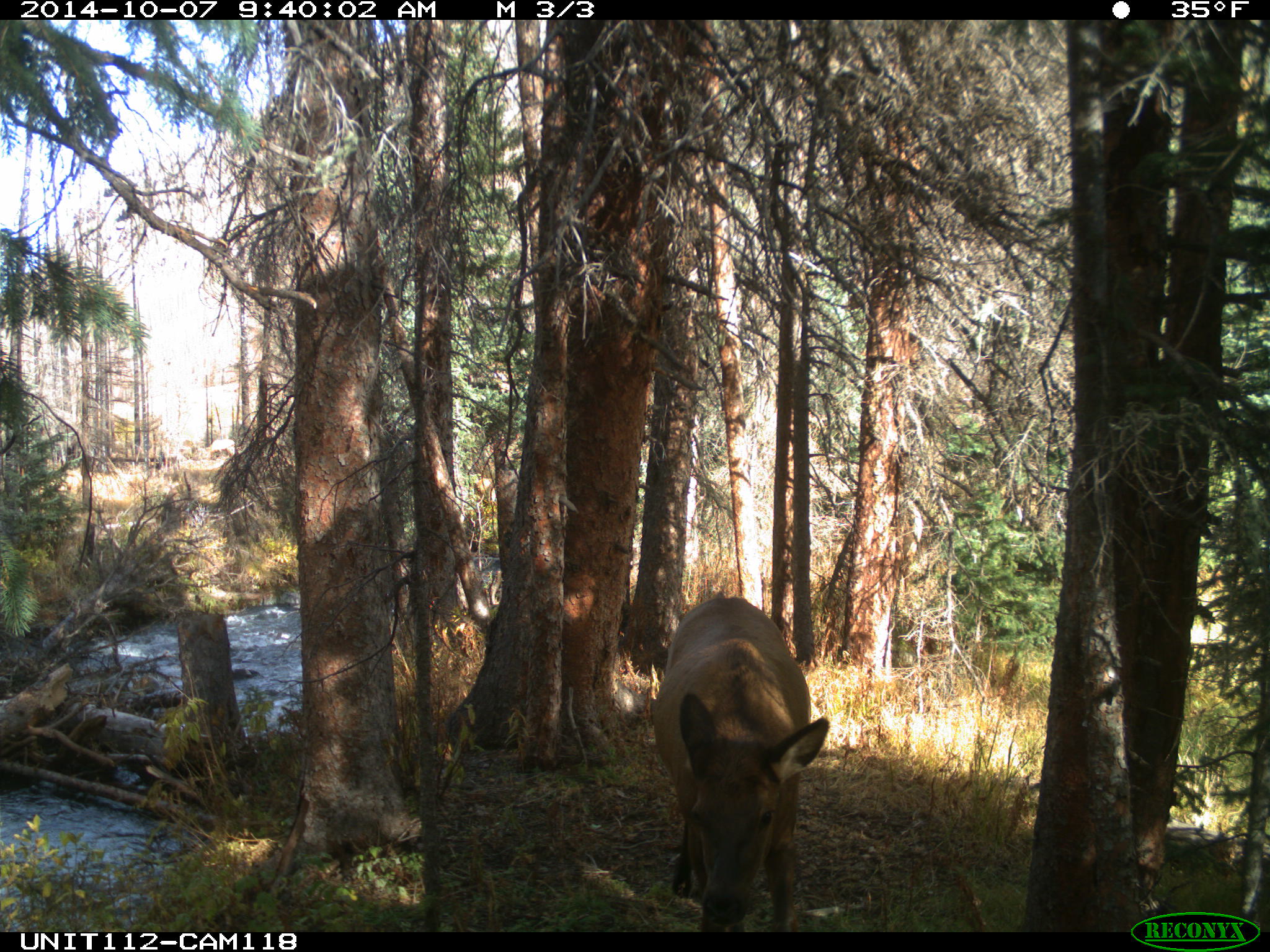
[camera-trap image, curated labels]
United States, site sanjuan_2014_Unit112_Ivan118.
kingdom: Animalia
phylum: Chordata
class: Mammalia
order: Artiodactyla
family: Cervidae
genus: Cervus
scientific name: Cervus elaphus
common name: red deer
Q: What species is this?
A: Cervus elaphus (red deer).